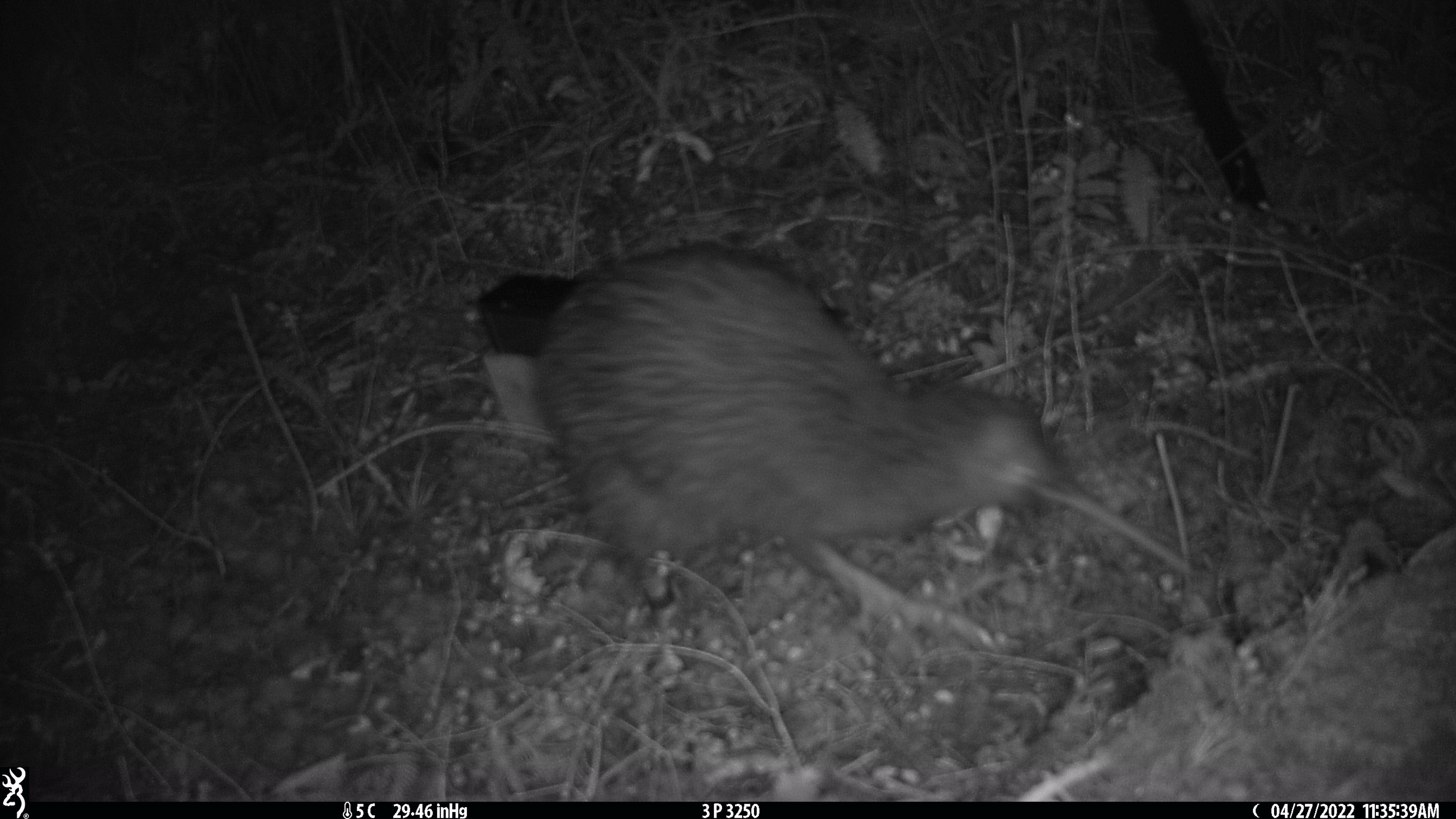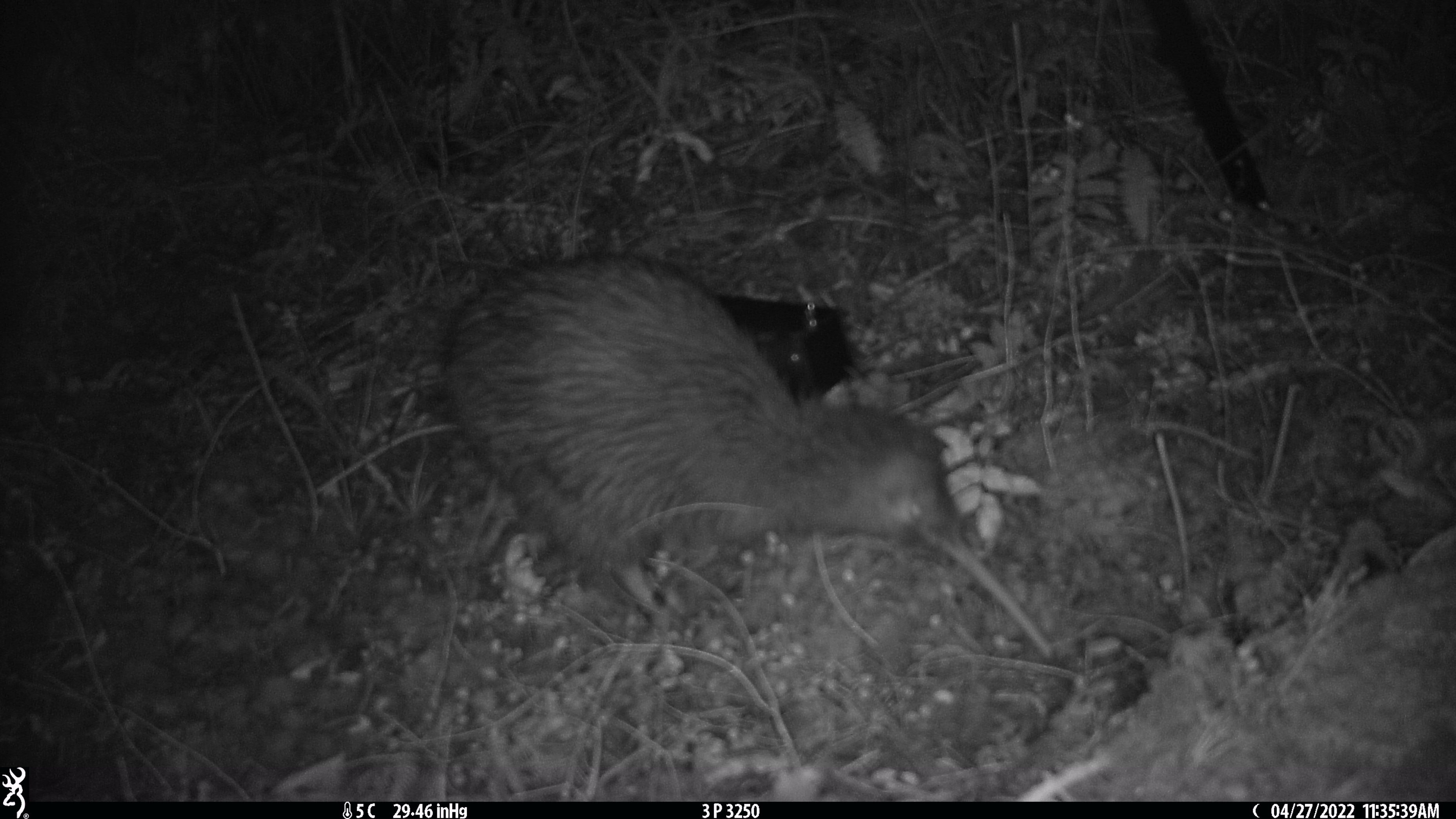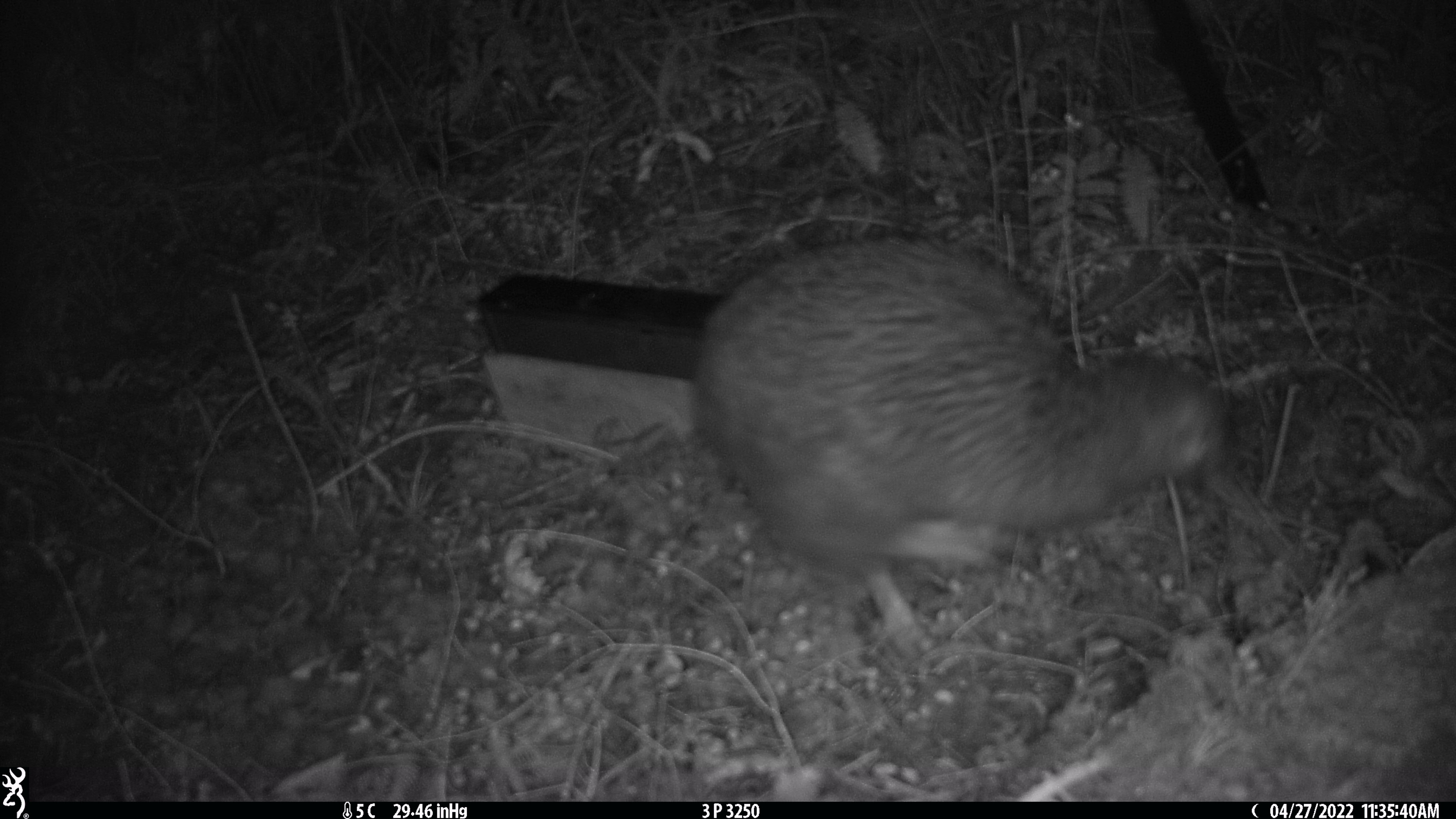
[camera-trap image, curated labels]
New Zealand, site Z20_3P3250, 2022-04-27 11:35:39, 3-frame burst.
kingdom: Animalia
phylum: Chordata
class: Aves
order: Apterygiformes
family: Apterygidae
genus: Apteryx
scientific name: Apteryx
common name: kiwi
Kiwi (Apteryx).